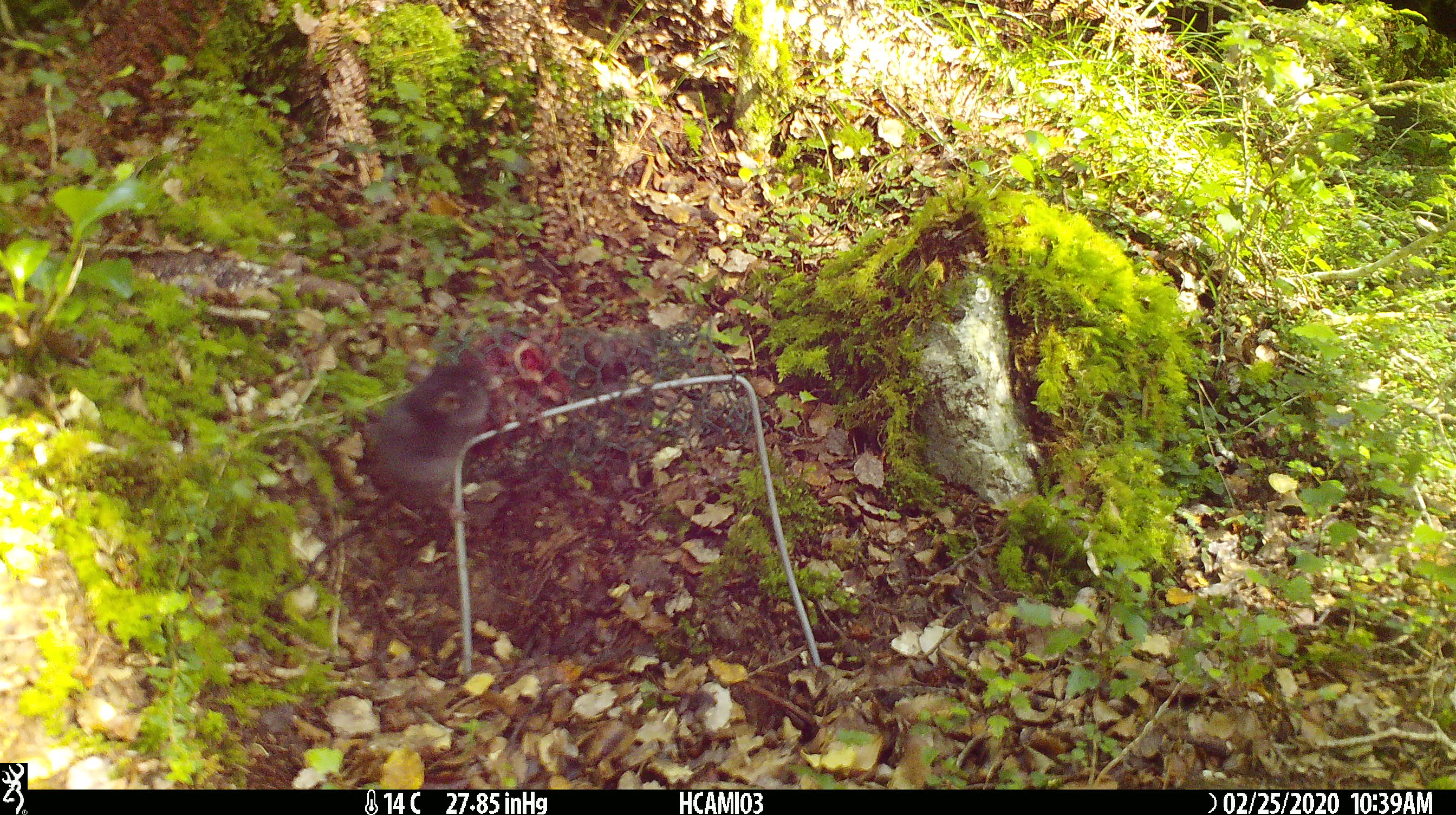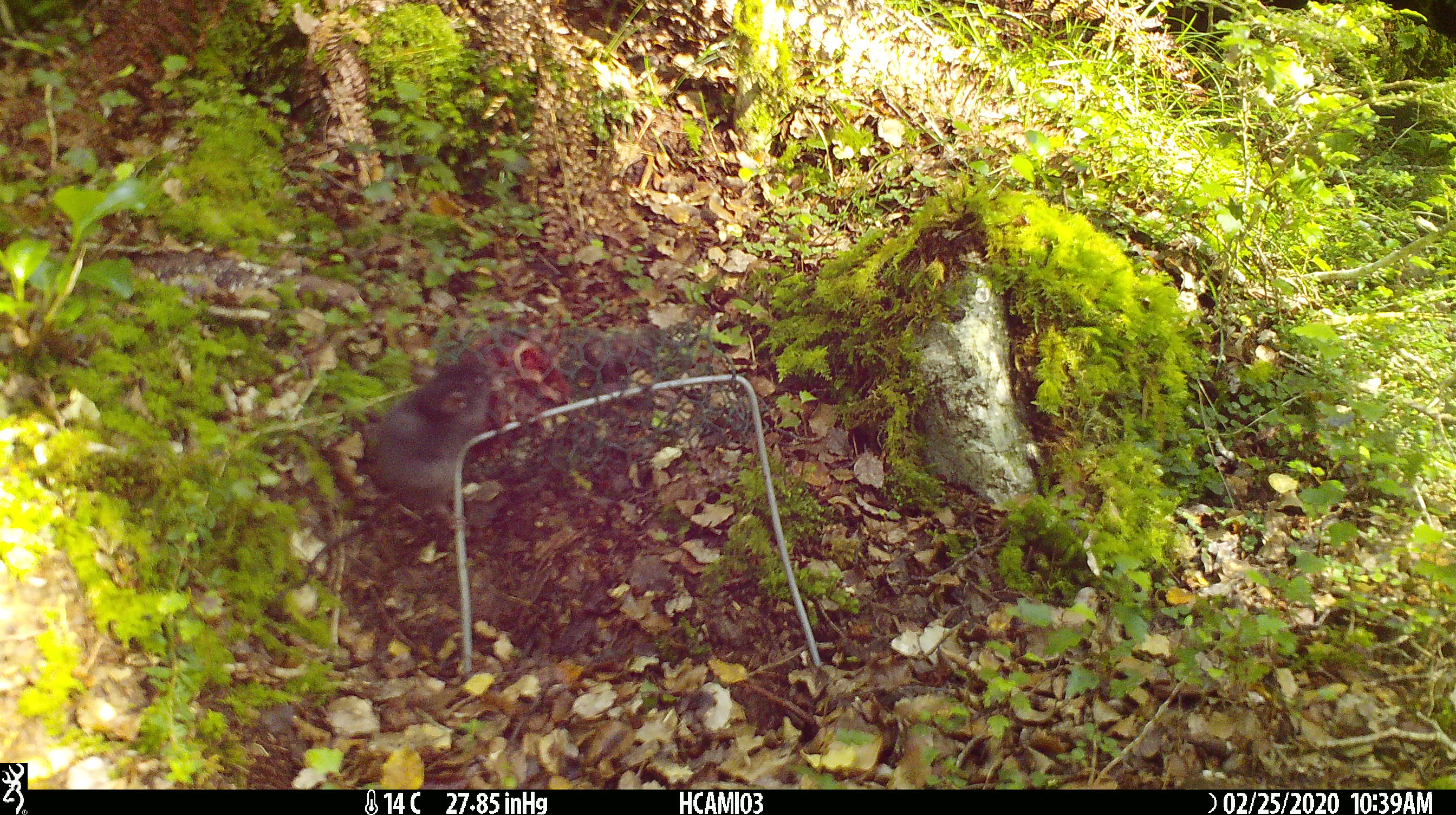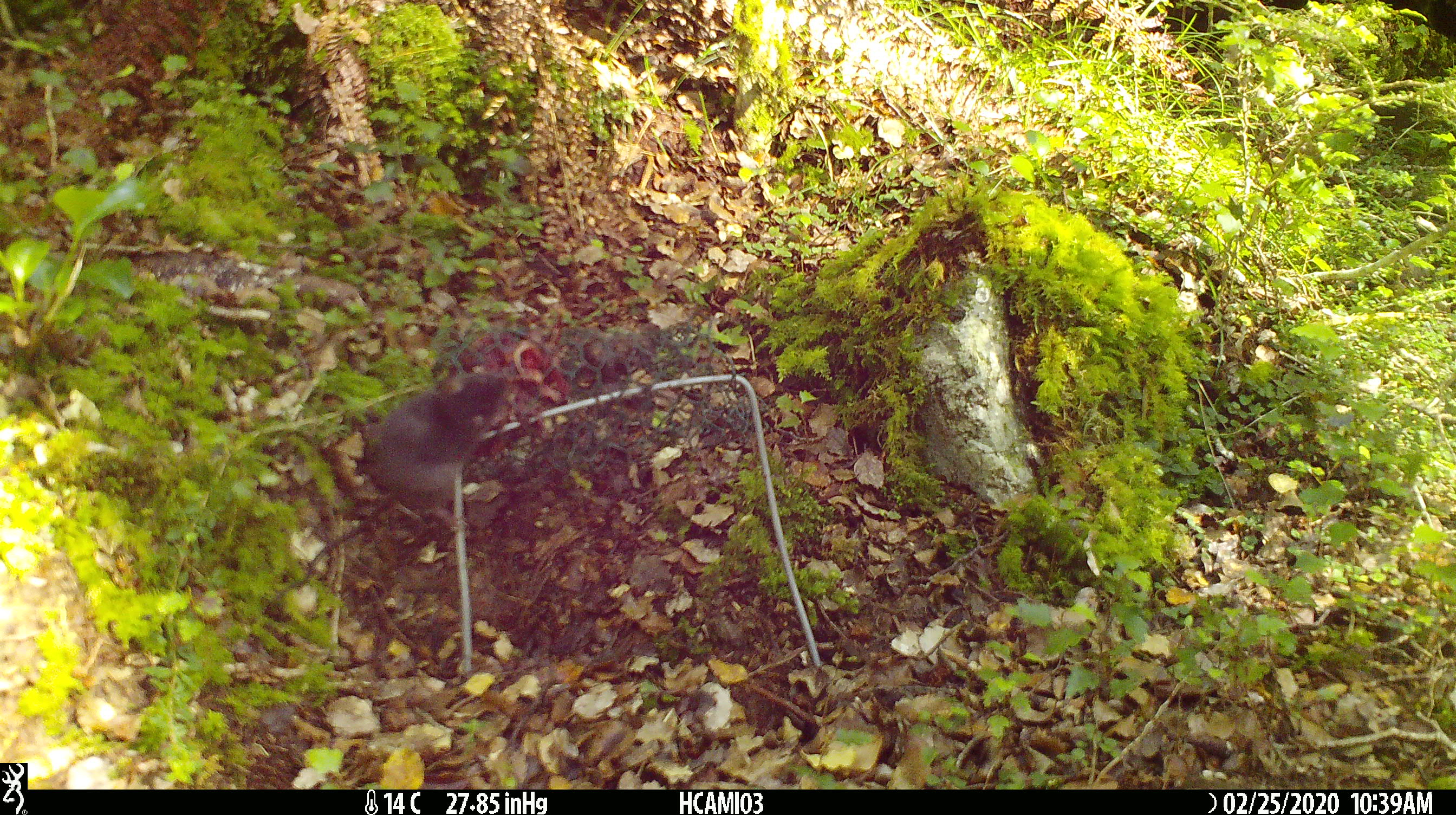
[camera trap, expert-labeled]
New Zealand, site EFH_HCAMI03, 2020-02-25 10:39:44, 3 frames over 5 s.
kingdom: Animalia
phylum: Chordata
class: Mammalia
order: Rodentia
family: Muridae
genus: Mus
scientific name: Mus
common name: mouse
Mouse (Mus).